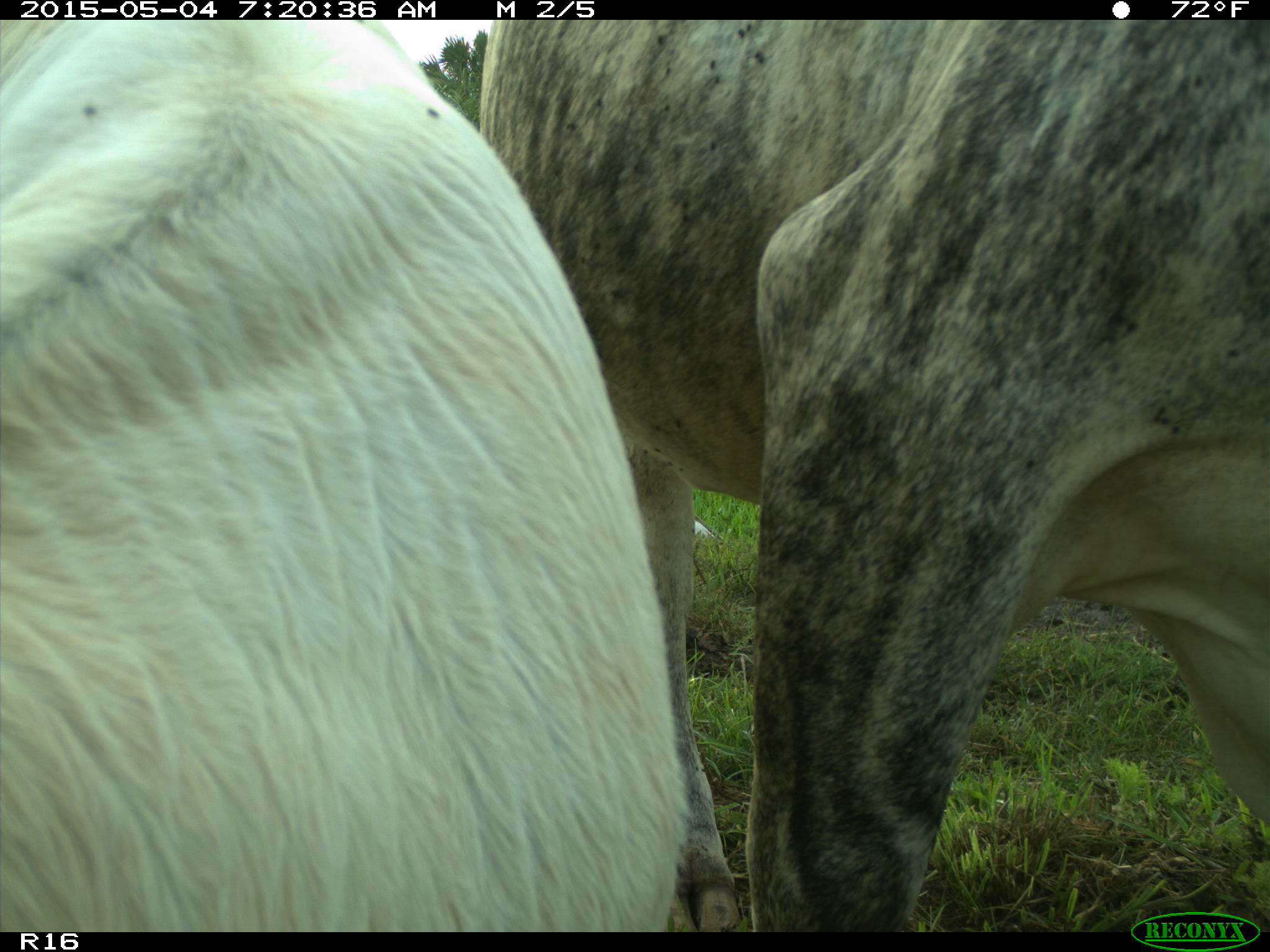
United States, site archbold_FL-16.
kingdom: Animalia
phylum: Chordata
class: Mammalia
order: Artiodactyla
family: Bovidae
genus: Bos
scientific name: Bos taurus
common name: domestic cow